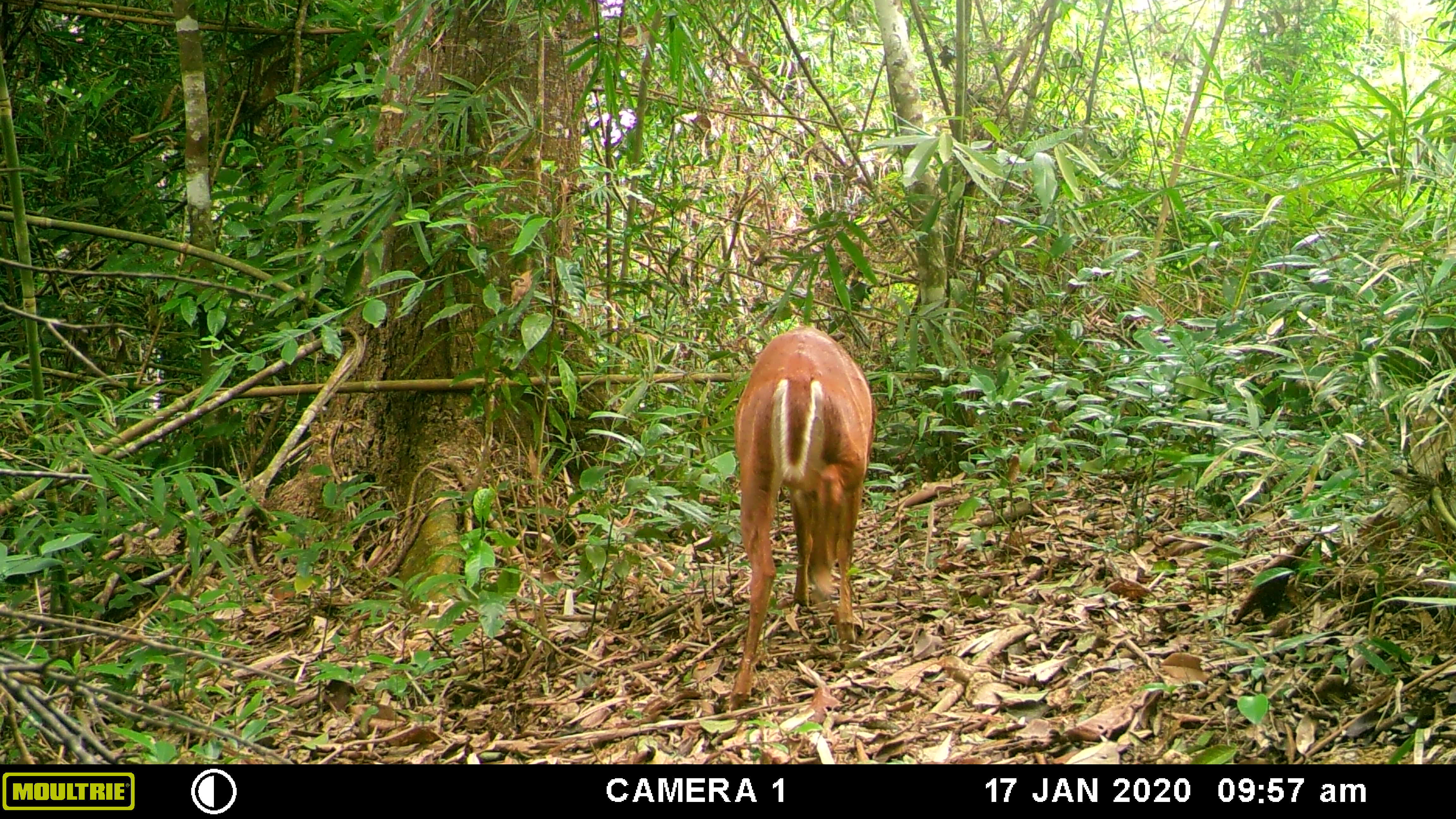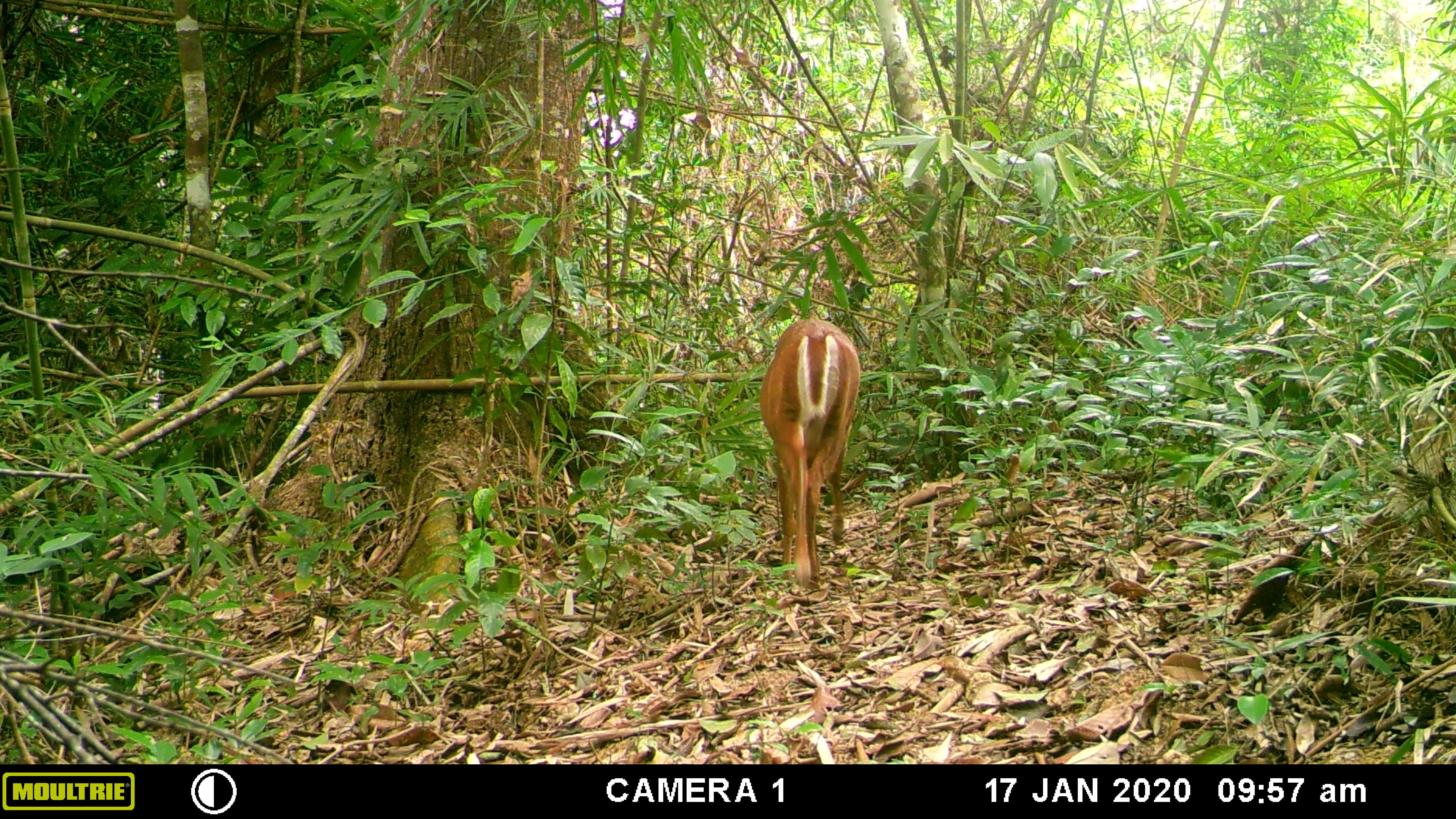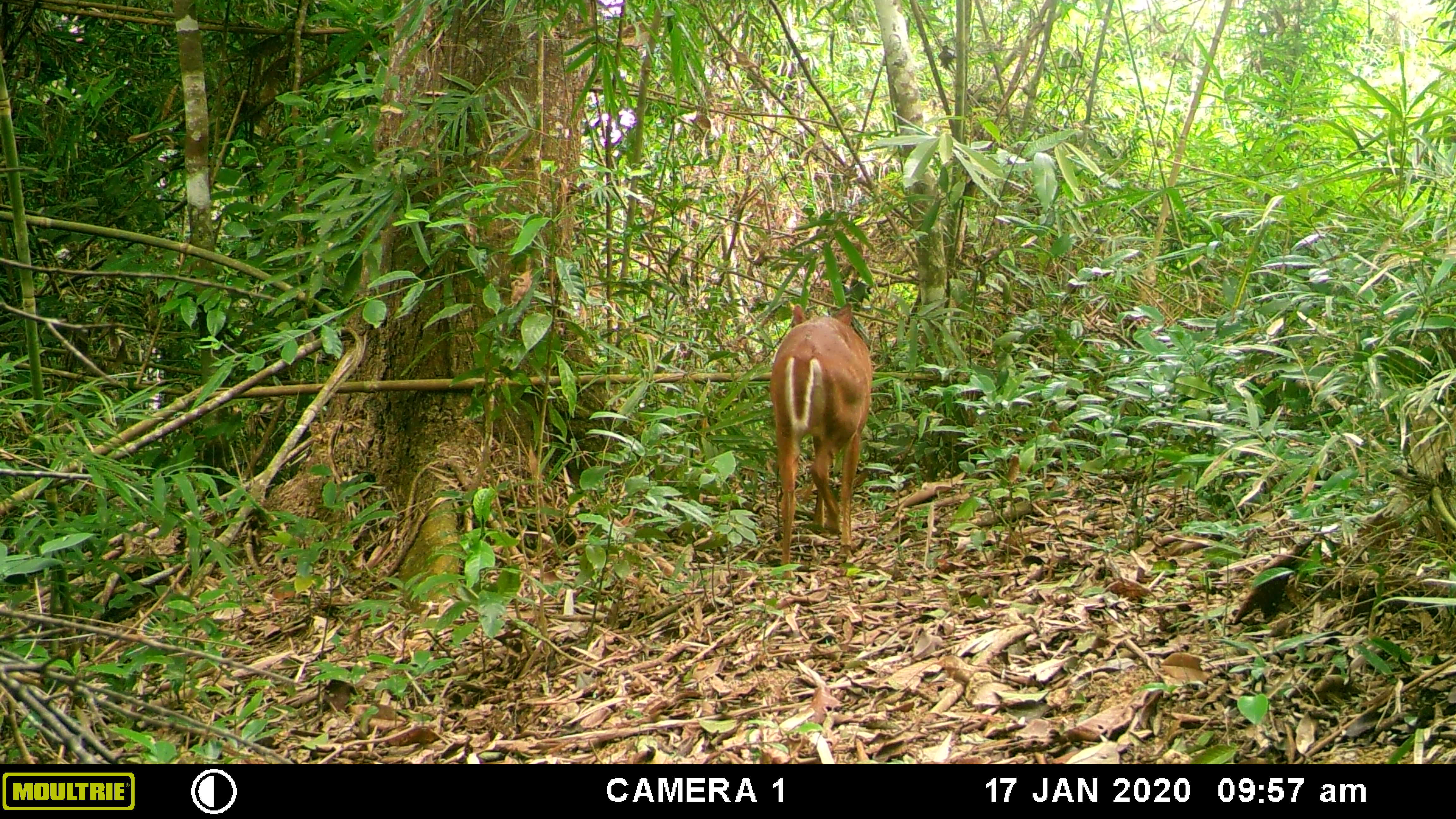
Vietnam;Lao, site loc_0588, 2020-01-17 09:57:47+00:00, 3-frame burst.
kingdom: Animalia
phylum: Chordata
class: Mammalia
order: Artiodactyla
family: Cervidae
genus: Muntiacus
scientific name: Muntiacus muntjak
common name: red muntjac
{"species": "red muntjac (Muntiacus muntjak)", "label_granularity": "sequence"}